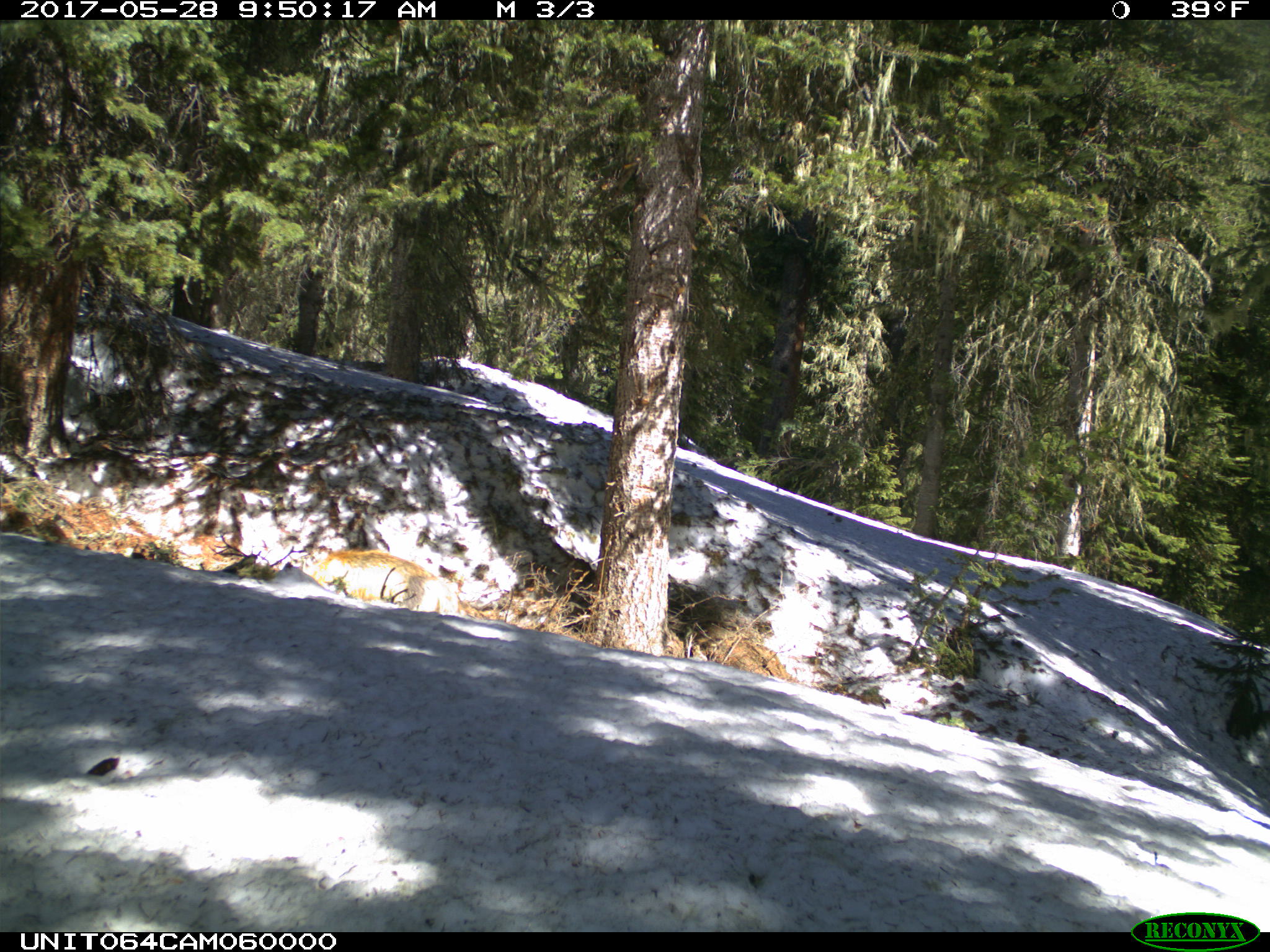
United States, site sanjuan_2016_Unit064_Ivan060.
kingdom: Animalia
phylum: Chordata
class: Mammalia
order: Carnivora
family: Canidae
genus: Vulpes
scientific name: Vulpes vulpes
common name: red fox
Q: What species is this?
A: Vulpes vulpes (red fox).